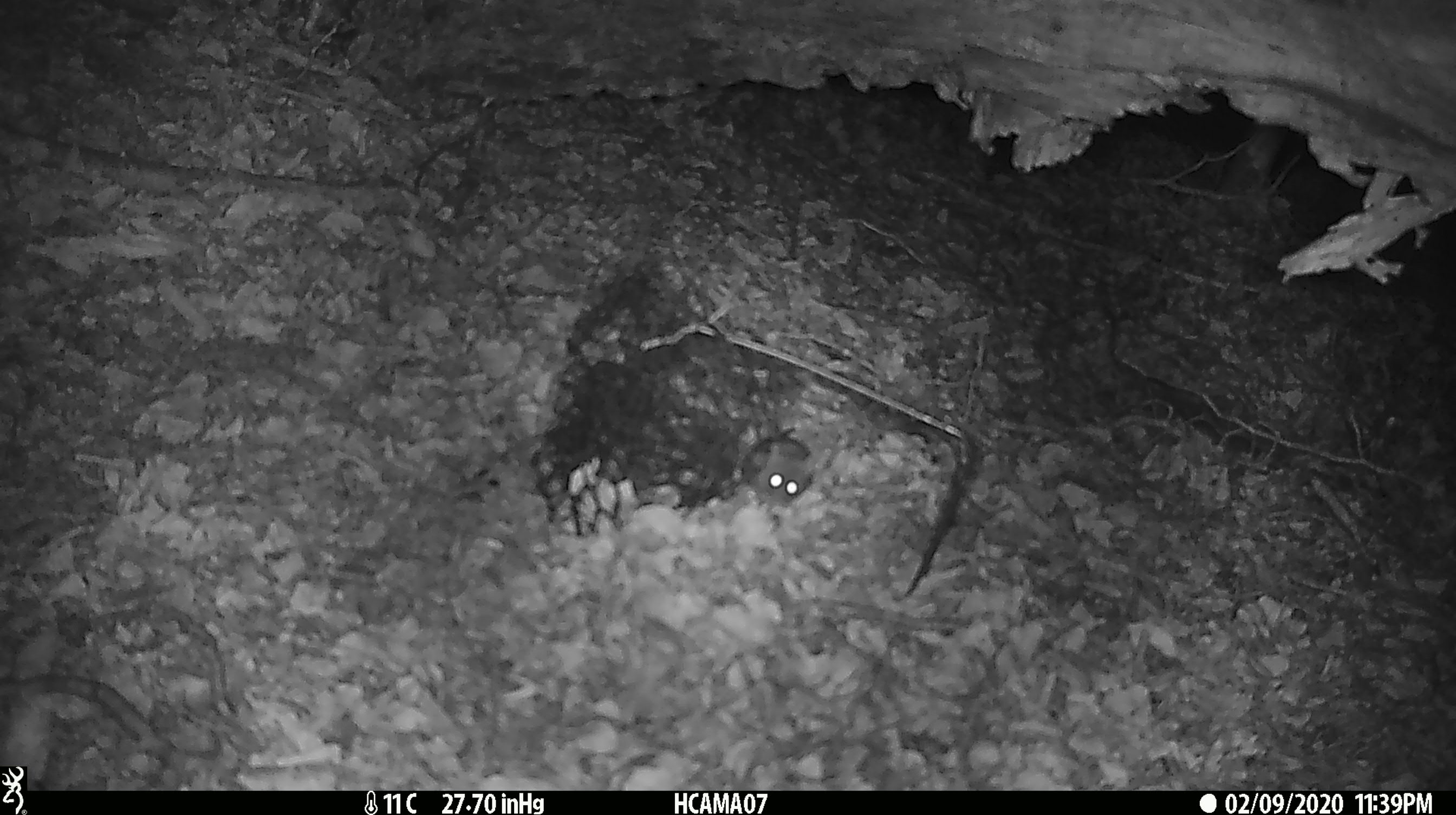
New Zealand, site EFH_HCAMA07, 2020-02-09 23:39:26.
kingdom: Animalia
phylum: Chordata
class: Mammalia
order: Rodentia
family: Muridae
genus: Mus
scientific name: Mus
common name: mouse